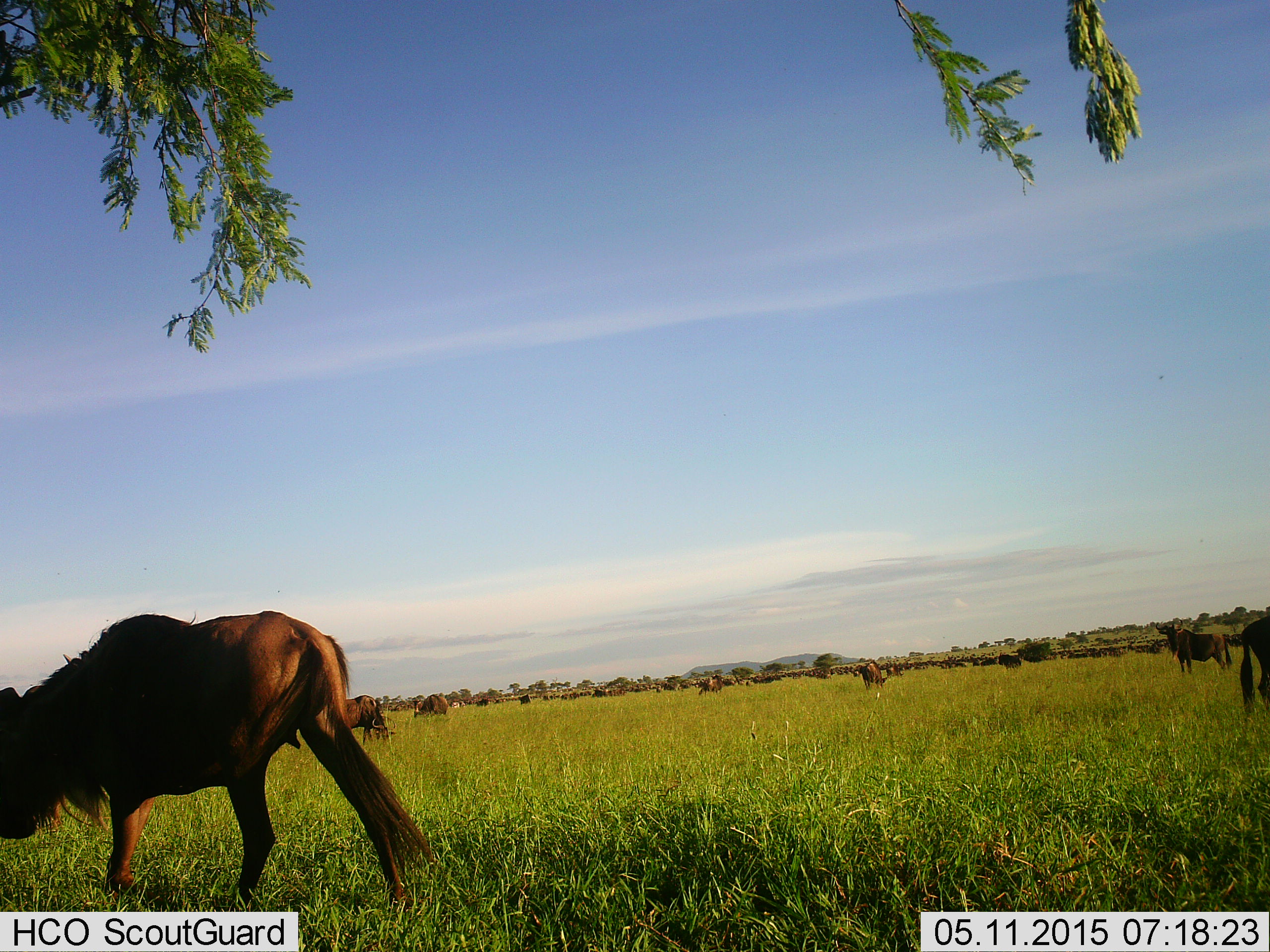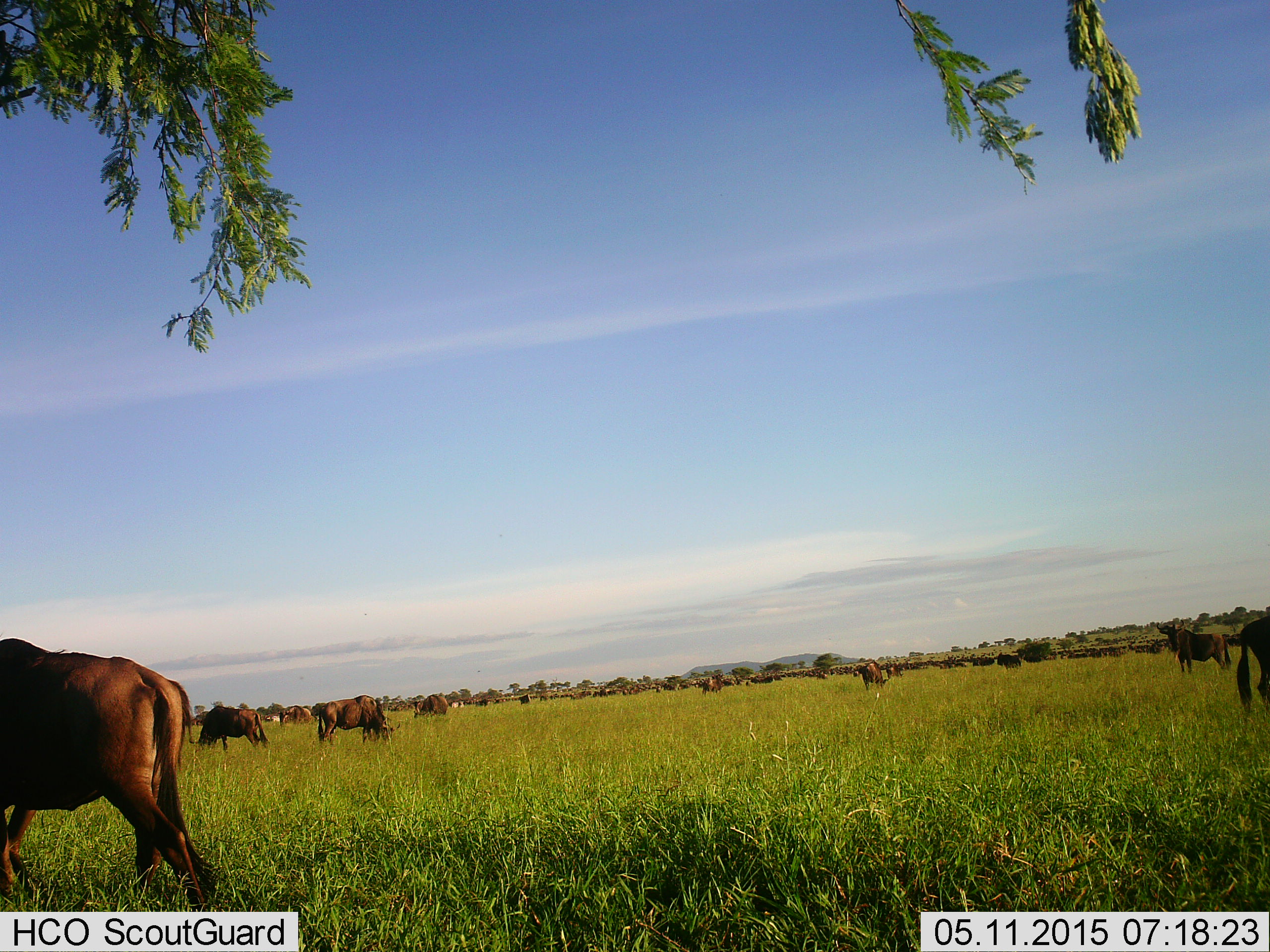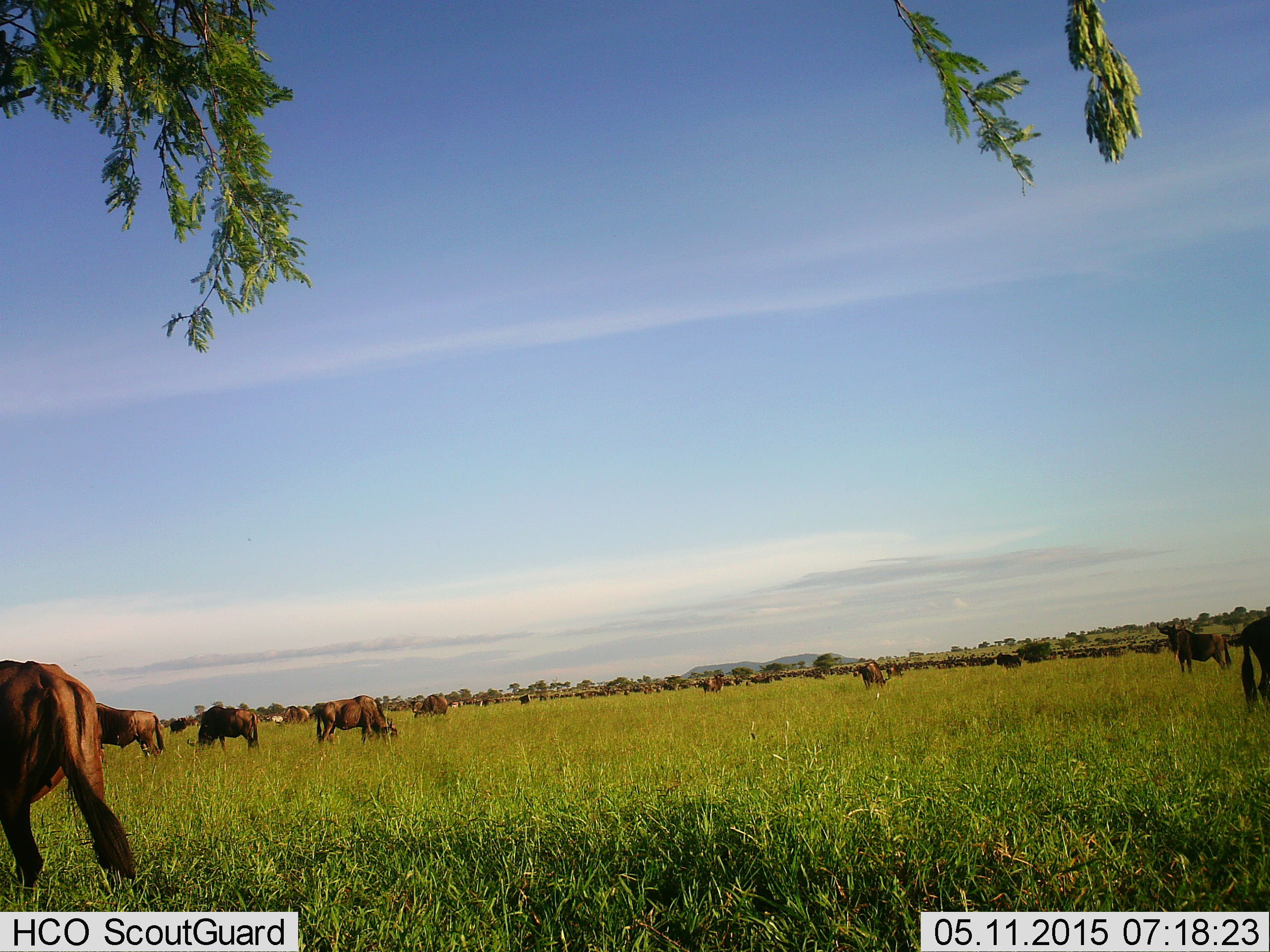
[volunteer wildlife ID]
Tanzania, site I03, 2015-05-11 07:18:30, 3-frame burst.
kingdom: Animalia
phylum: Chordata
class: Mammalia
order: Artiodactyla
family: Bovidae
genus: Connochaetes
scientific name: Connochaetes taurinus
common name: blue wildebeest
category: wildebeest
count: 51+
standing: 91%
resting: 18%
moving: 82%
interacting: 9%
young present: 0%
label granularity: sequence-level